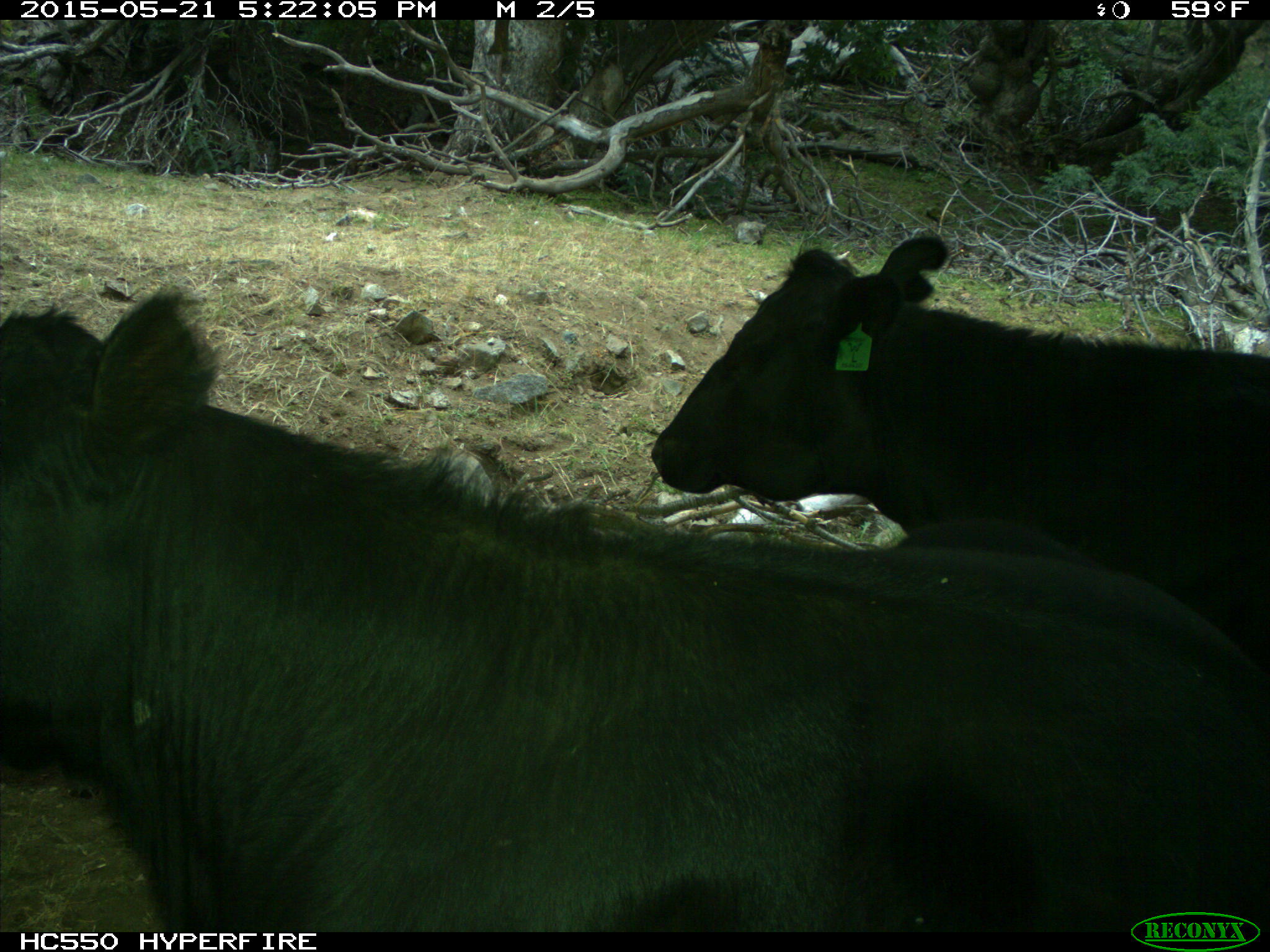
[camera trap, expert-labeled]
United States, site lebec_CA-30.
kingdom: Animalia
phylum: Chordata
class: Mammalia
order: Artiodactyla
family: Bovidae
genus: Bos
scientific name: Bos taurus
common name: domestic cow